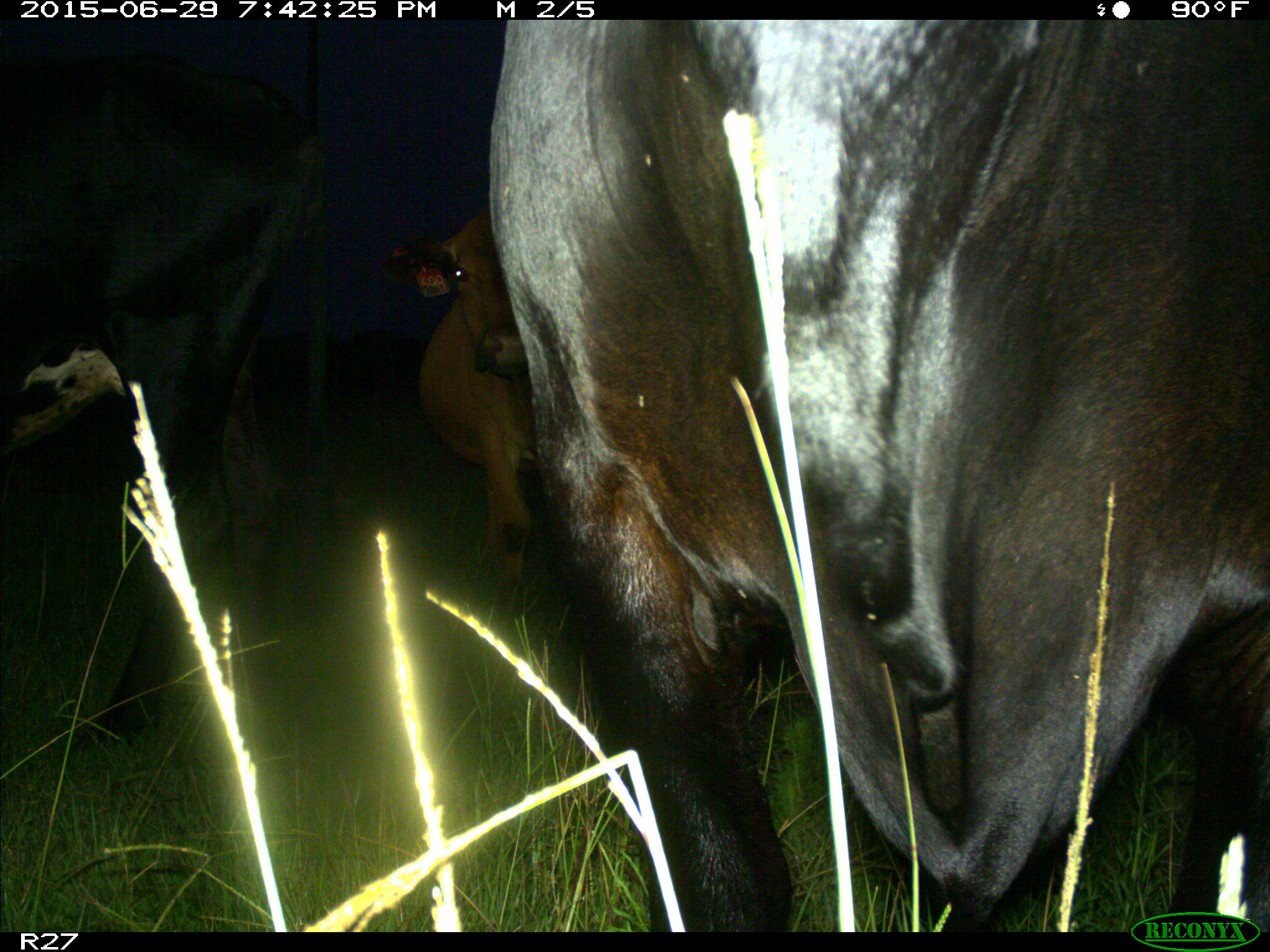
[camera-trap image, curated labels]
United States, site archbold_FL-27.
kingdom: Animalia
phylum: Chordata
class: Mammalia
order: Artiodactyla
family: Bovidae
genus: Bos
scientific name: Bos taurus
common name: domestic cow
Bos taurus (domestic cow).